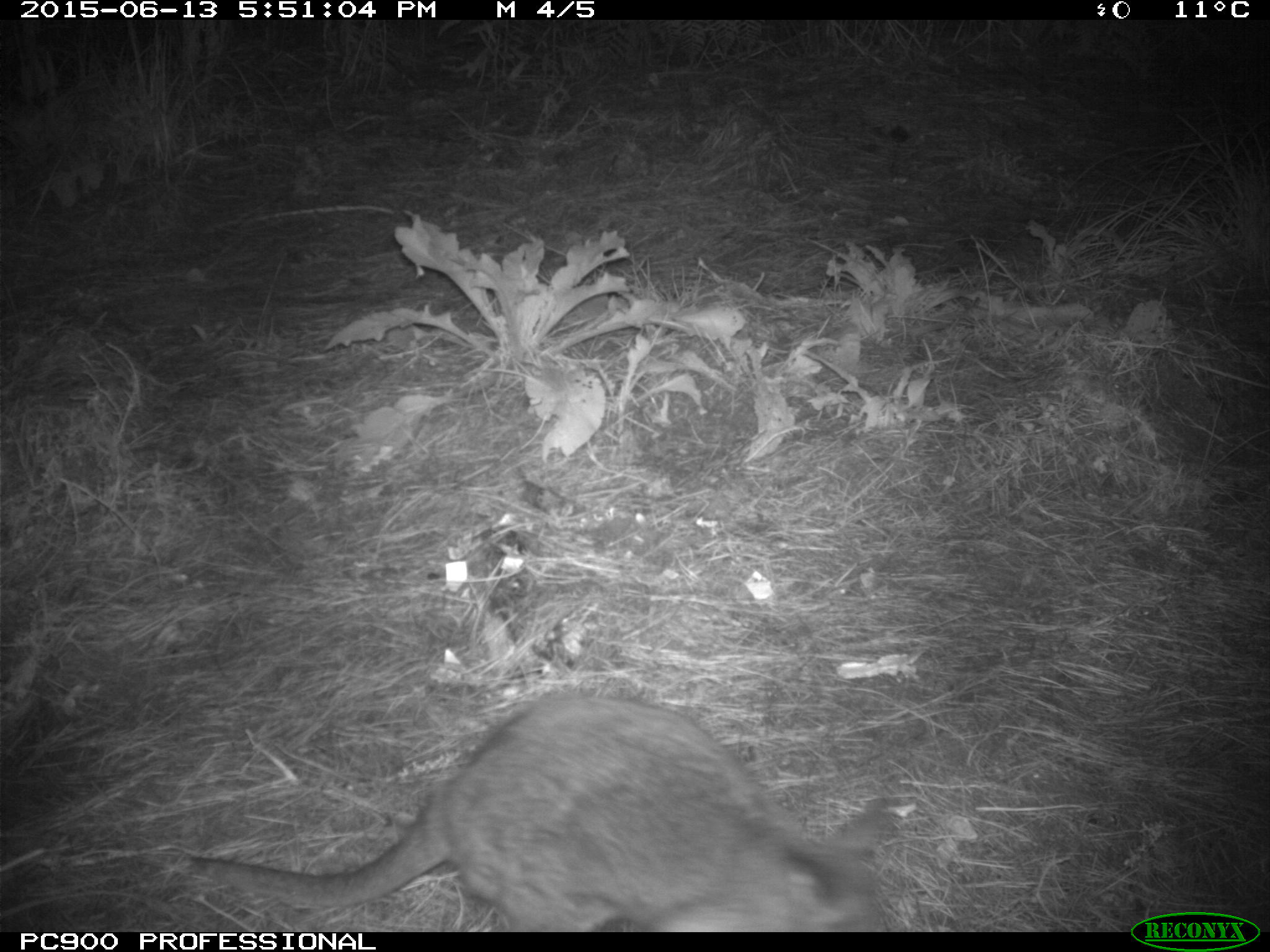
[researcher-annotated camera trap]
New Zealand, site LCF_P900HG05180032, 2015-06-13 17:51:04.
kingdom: Animalia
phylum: Chordata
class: Mammalia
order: Diprotodontia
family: Macropodidae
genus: Notamacropus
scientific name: Notamacropus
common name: wallaby